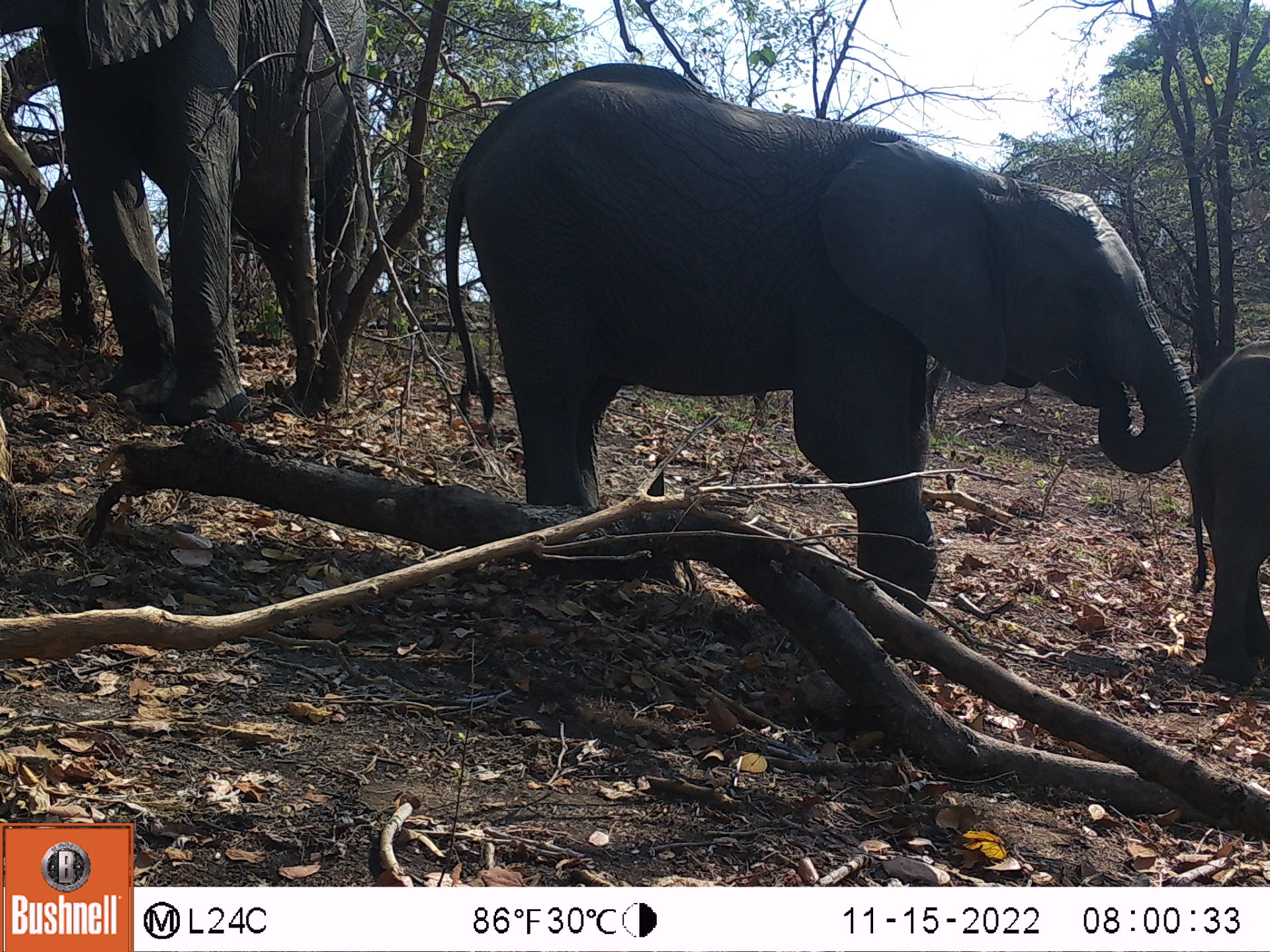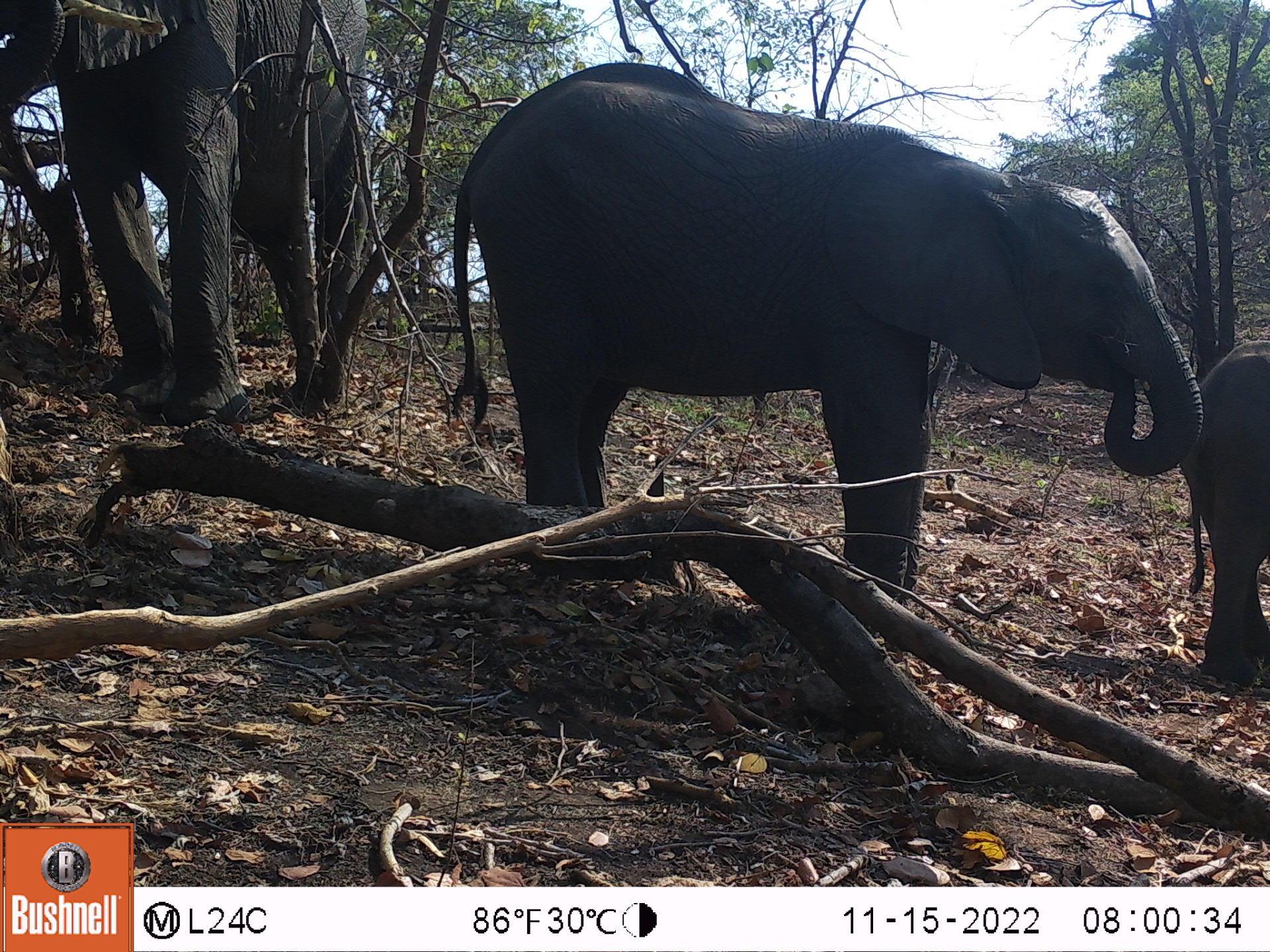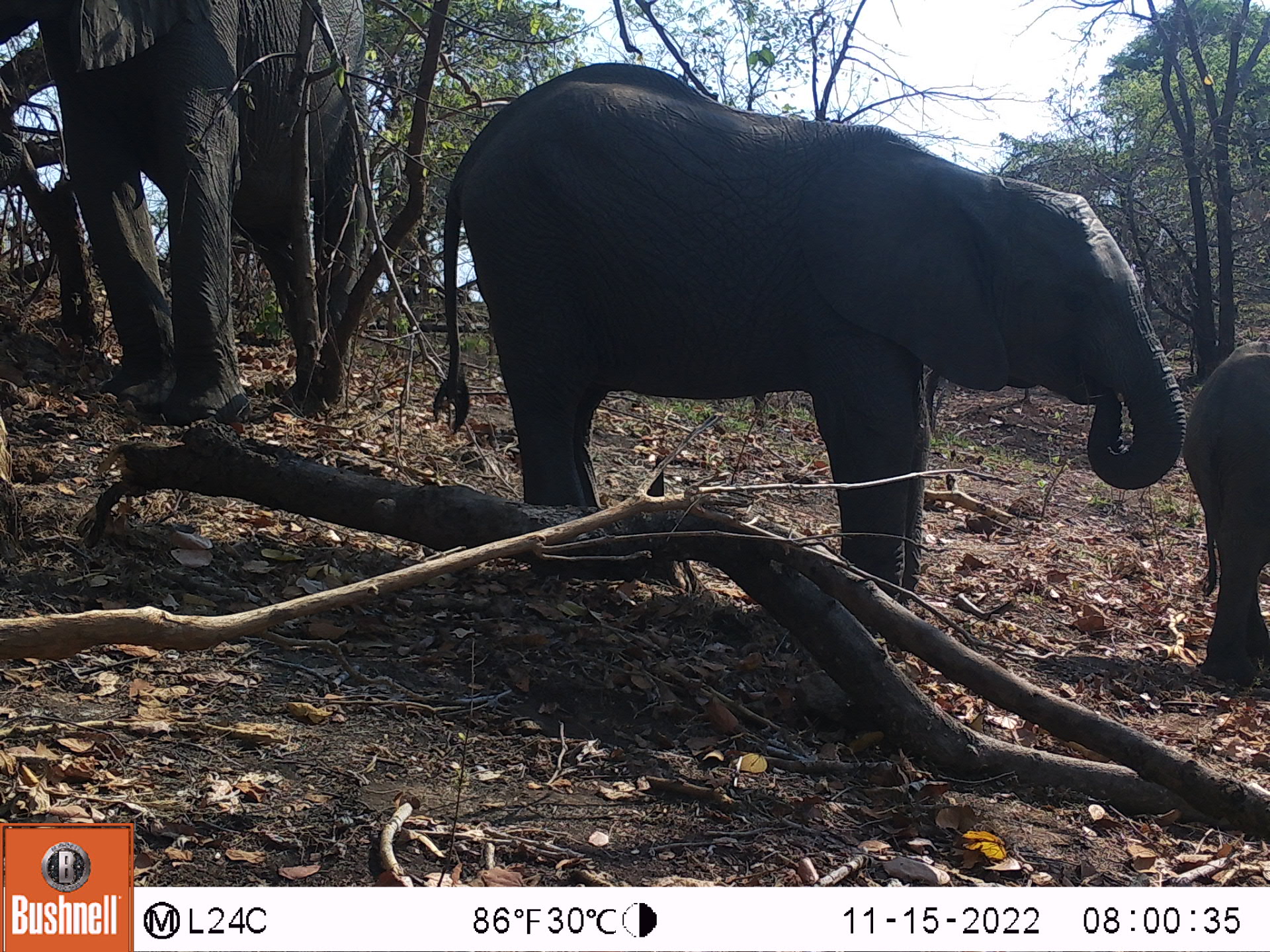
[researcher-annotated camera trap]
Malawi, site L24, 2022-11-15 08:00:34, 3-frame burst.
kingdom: Animalia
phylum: Chordata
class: Mammalia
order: Proboscidea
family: Elephantidae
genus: Loxodonta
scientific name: Loxodonta africana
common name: african savanna elephant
African savanna elephant (Loxodonta africana), count 3.